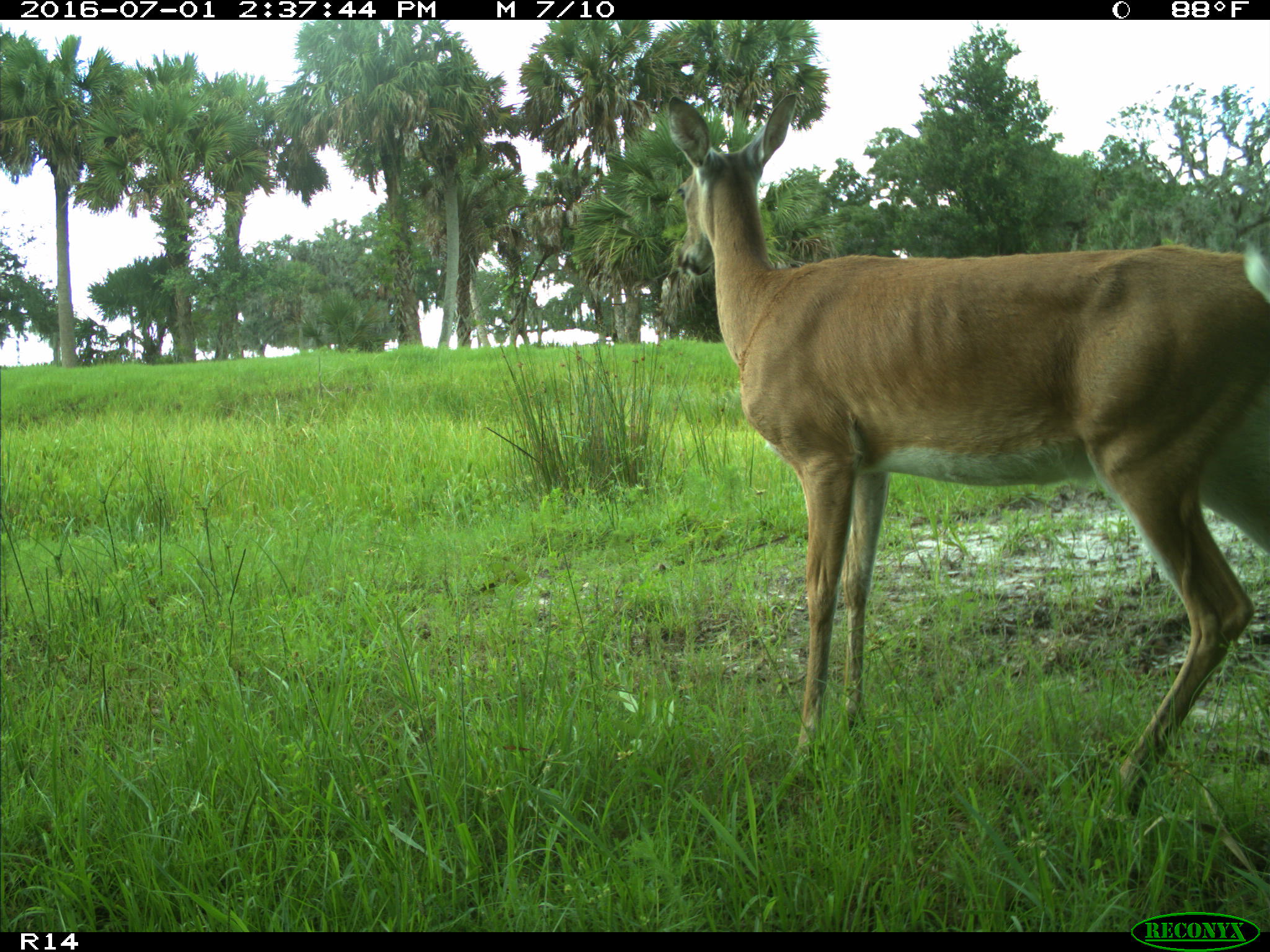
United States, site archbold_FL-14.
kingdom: Animalia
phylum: Chordata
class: Mammalia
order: Artiodactyla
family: Cervidae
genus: Odocoileus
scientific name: Odocoileus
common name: deer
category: unidentified deer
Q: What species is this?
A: Unidentified deer (deer) (Odocoileus).